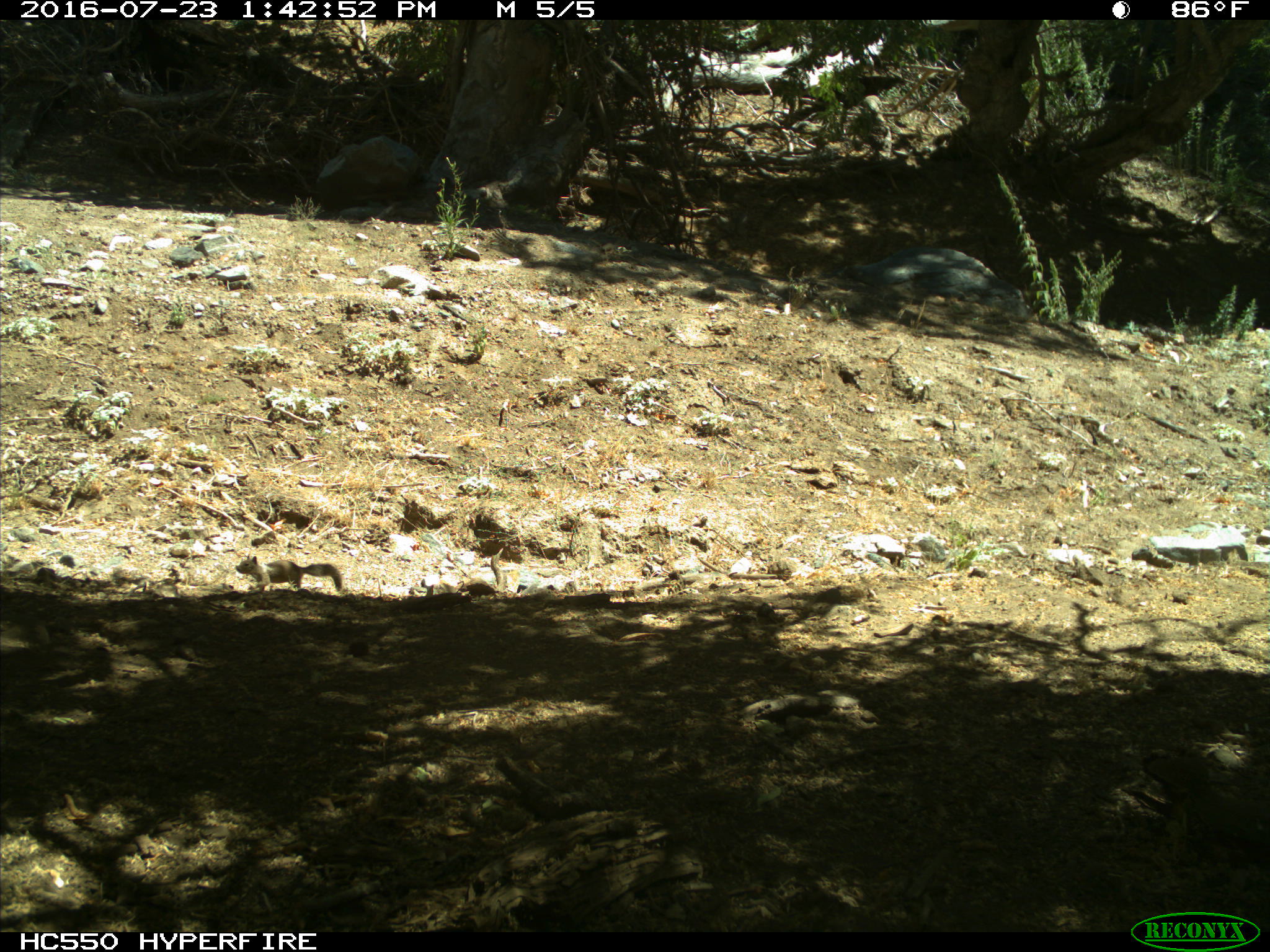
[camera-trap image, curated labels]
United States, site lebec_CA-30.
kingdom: Animalia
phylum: Chordata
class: Mammalia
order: Rodentia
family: Sciuridae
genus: Otospermophilus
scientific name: Otospermophilus beecheyi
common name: california ground squirrel